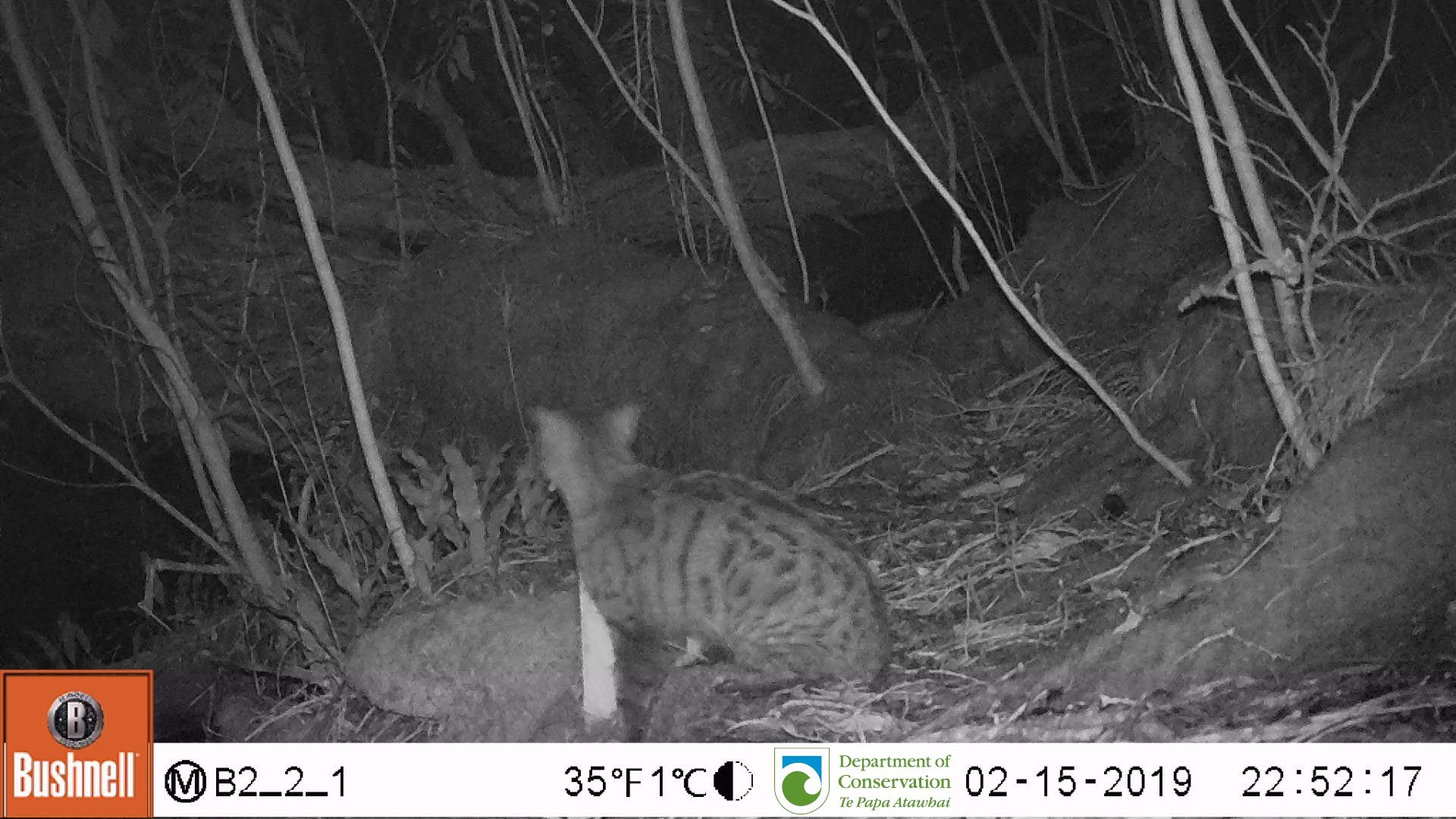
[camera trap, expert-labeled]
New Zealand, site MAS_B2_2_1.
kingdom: Animalia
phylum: Chordata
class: Mammalia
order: Carnivora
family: Felidae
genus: Felis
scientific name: Felis catus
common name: domestic cat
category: cat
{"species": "cat (domestic cat) (Felis catus)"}